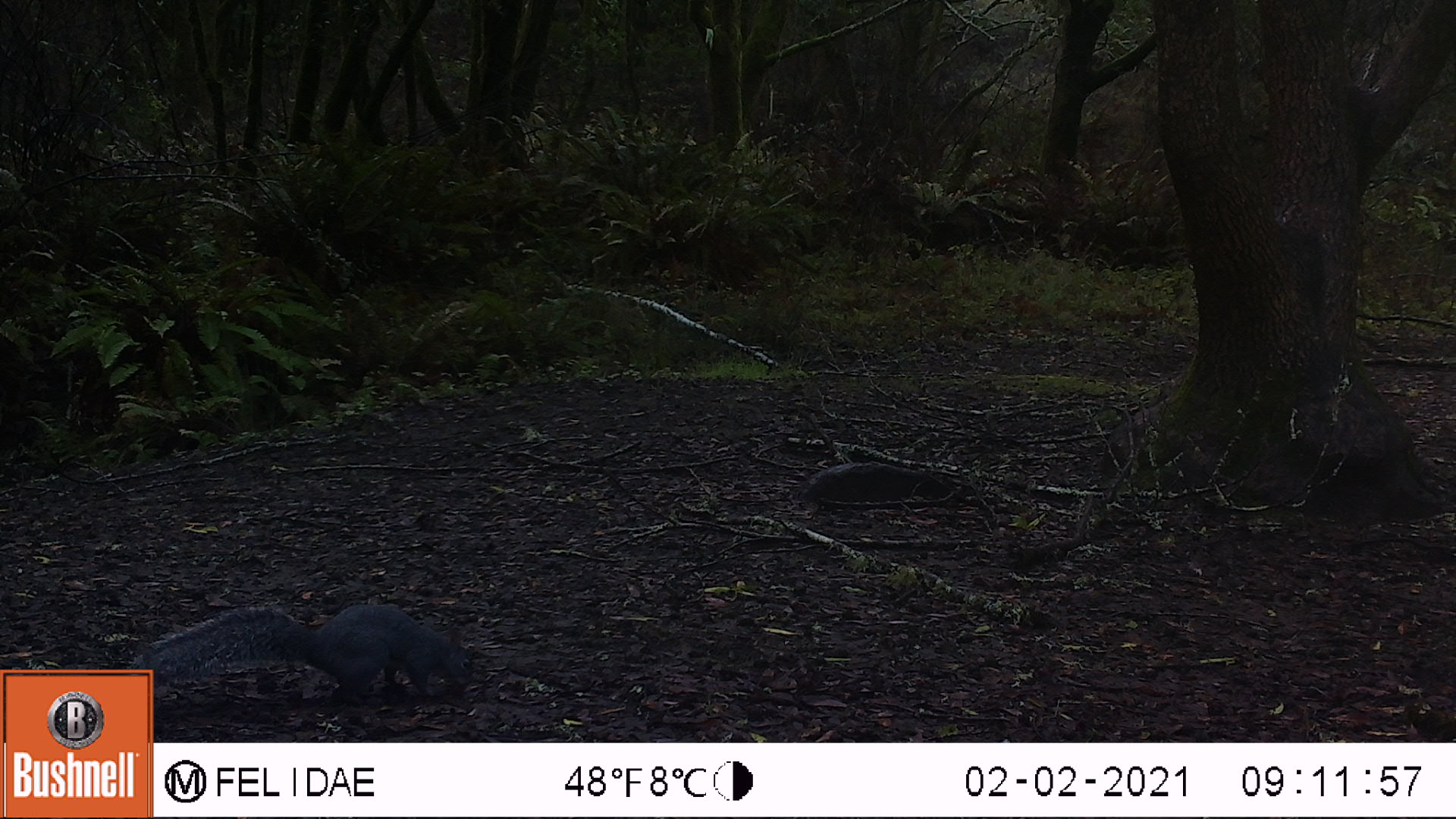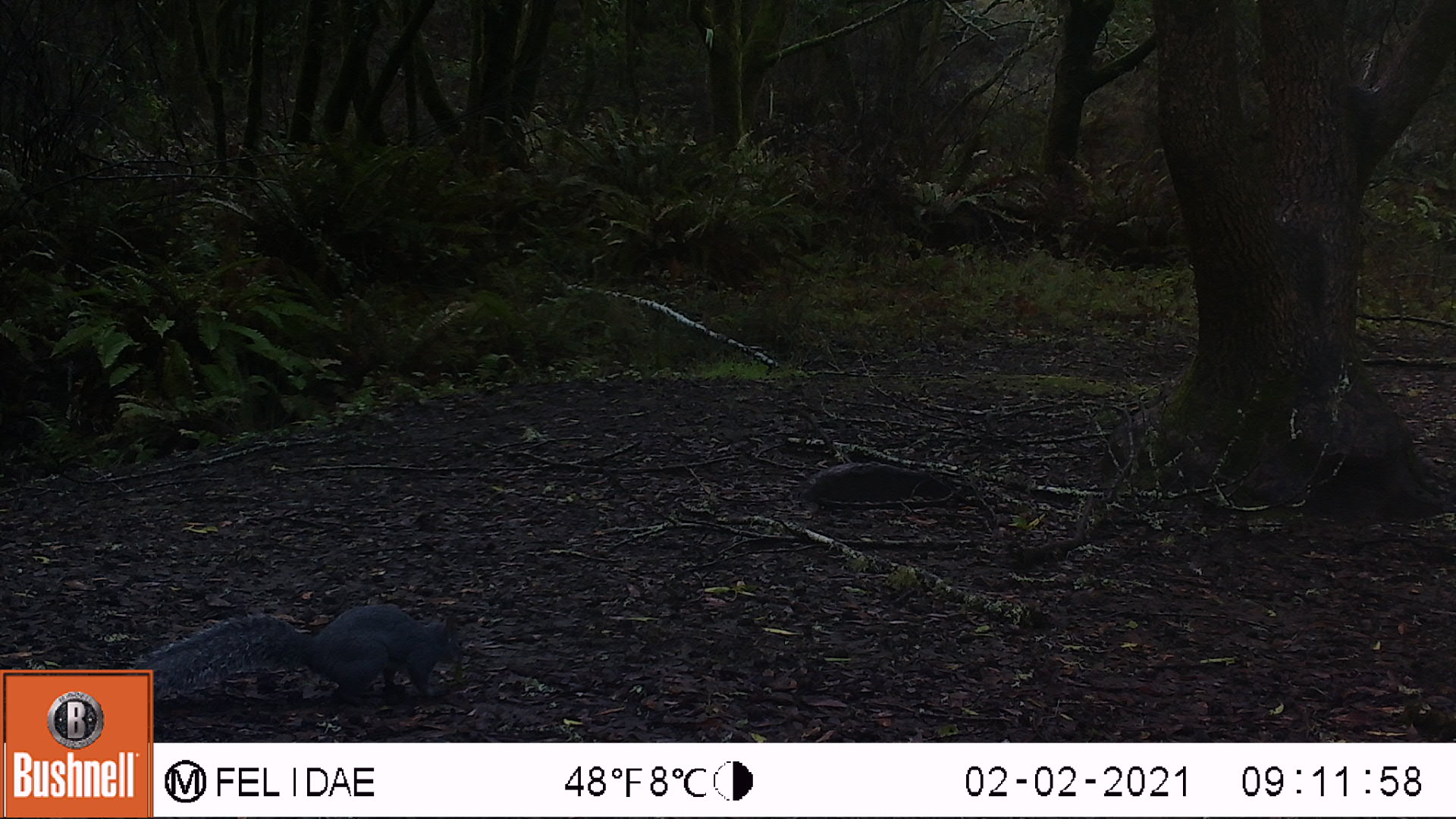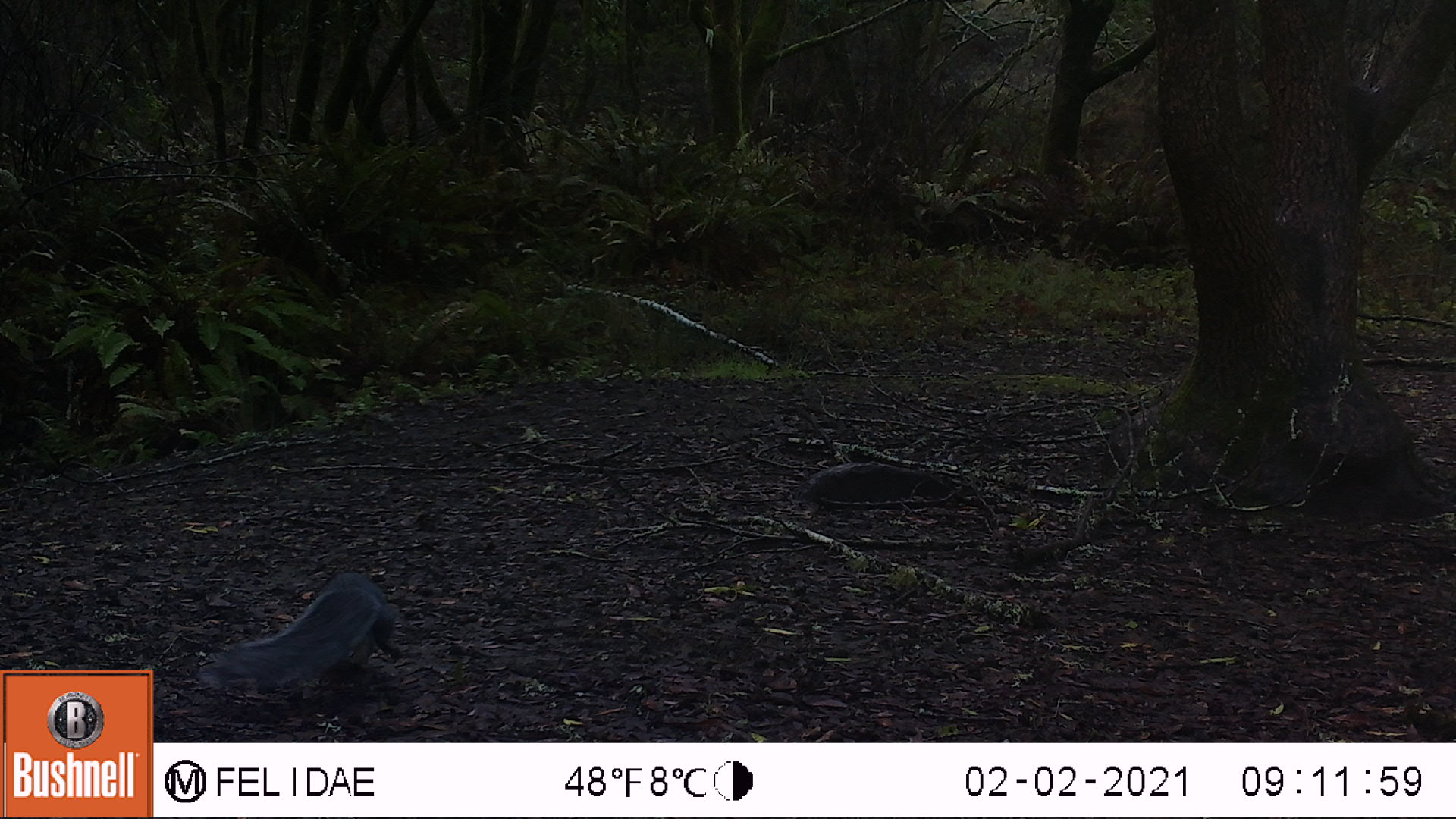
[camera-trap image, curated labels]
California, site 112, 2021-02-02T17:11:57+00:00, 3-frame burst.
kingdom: Animalia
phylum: Chordata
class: Mammalia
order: Rodentia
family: Sciuridae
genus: Sciurus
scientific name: Sciurus griseus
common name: western gray squirrel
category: western grey squirrel